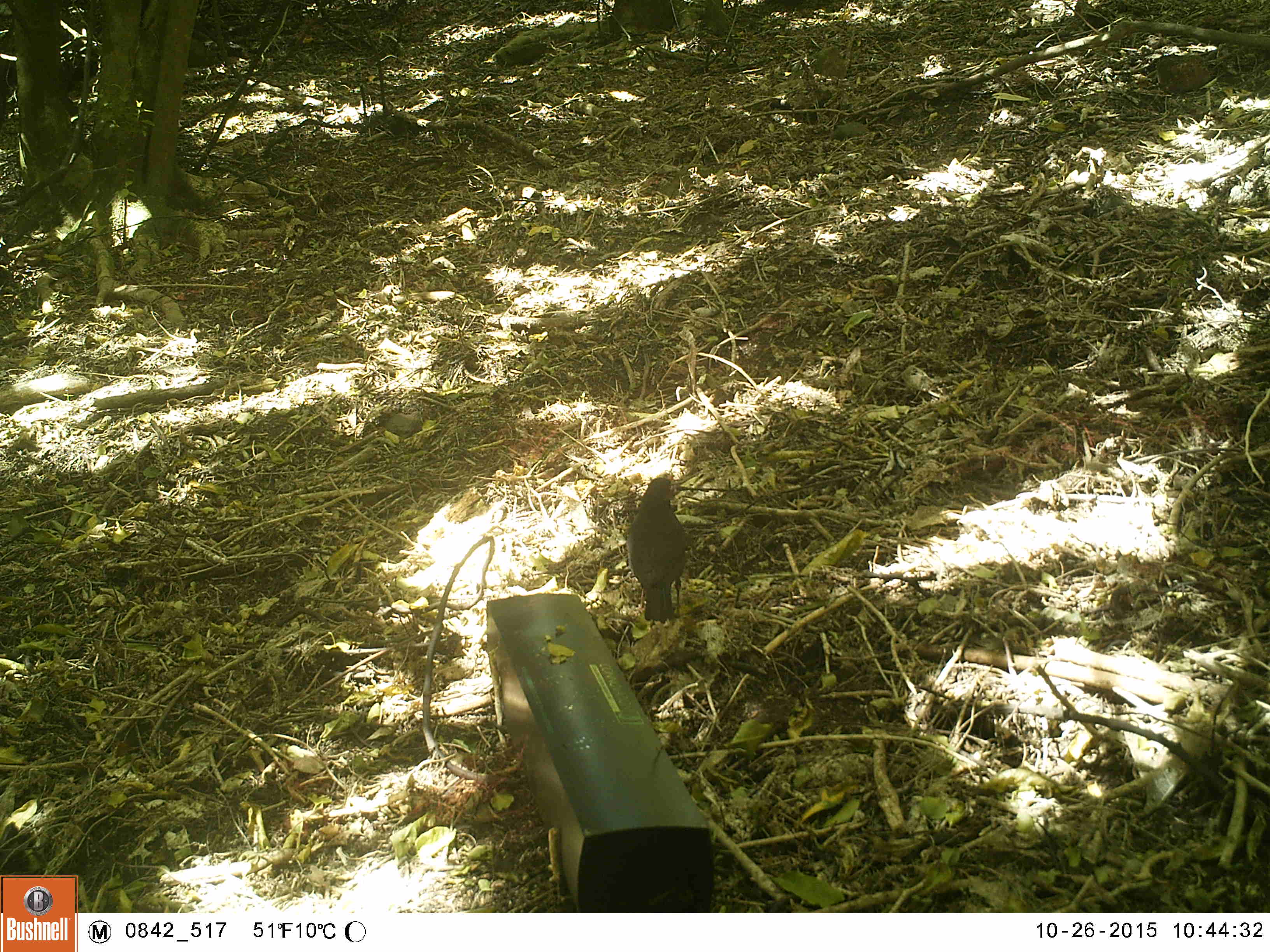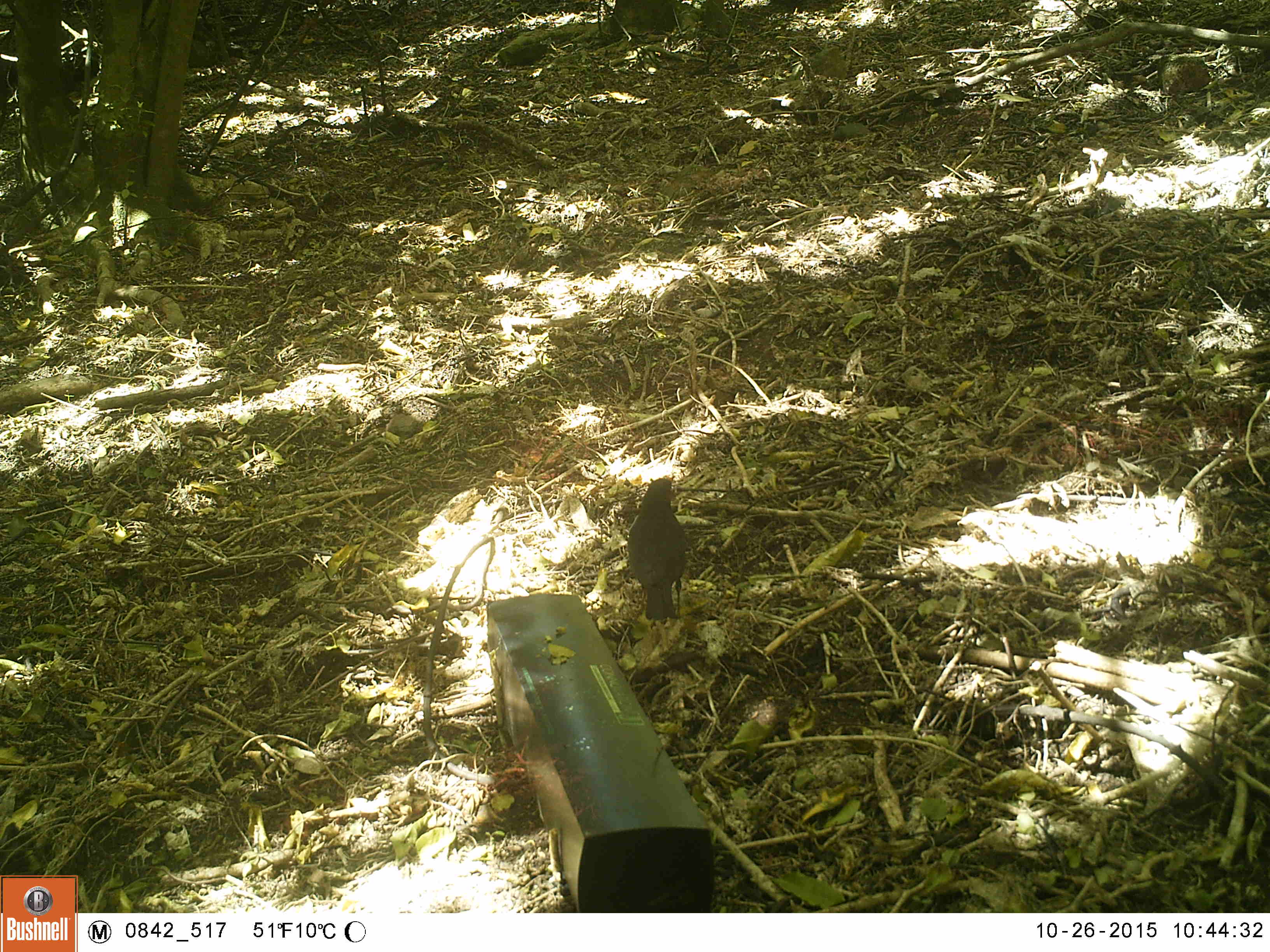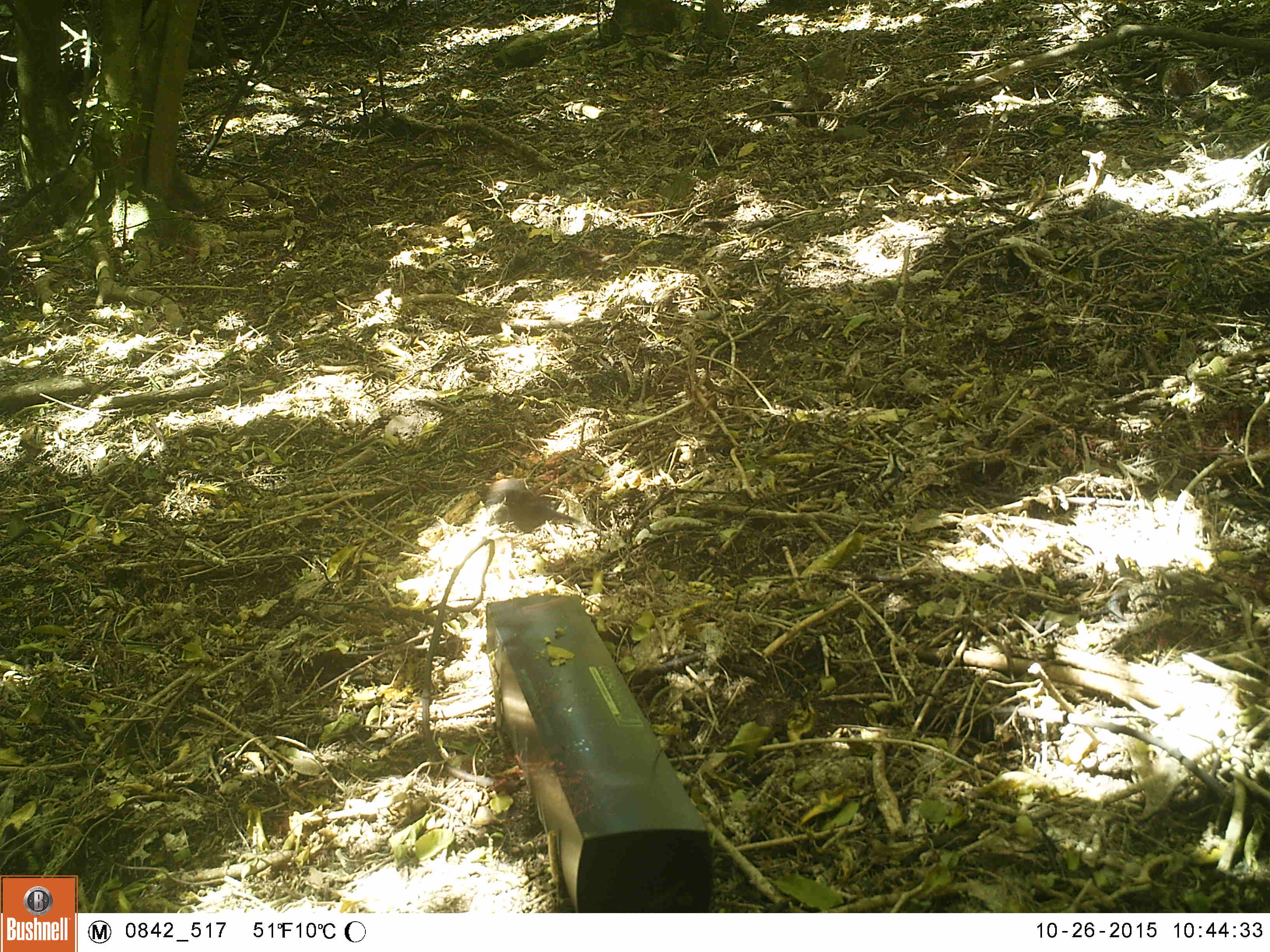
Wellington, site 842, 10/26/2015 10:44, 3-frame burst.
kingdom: Animalia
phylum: Chordata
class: Aves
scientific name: Aves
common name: bird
Bird (Aves).